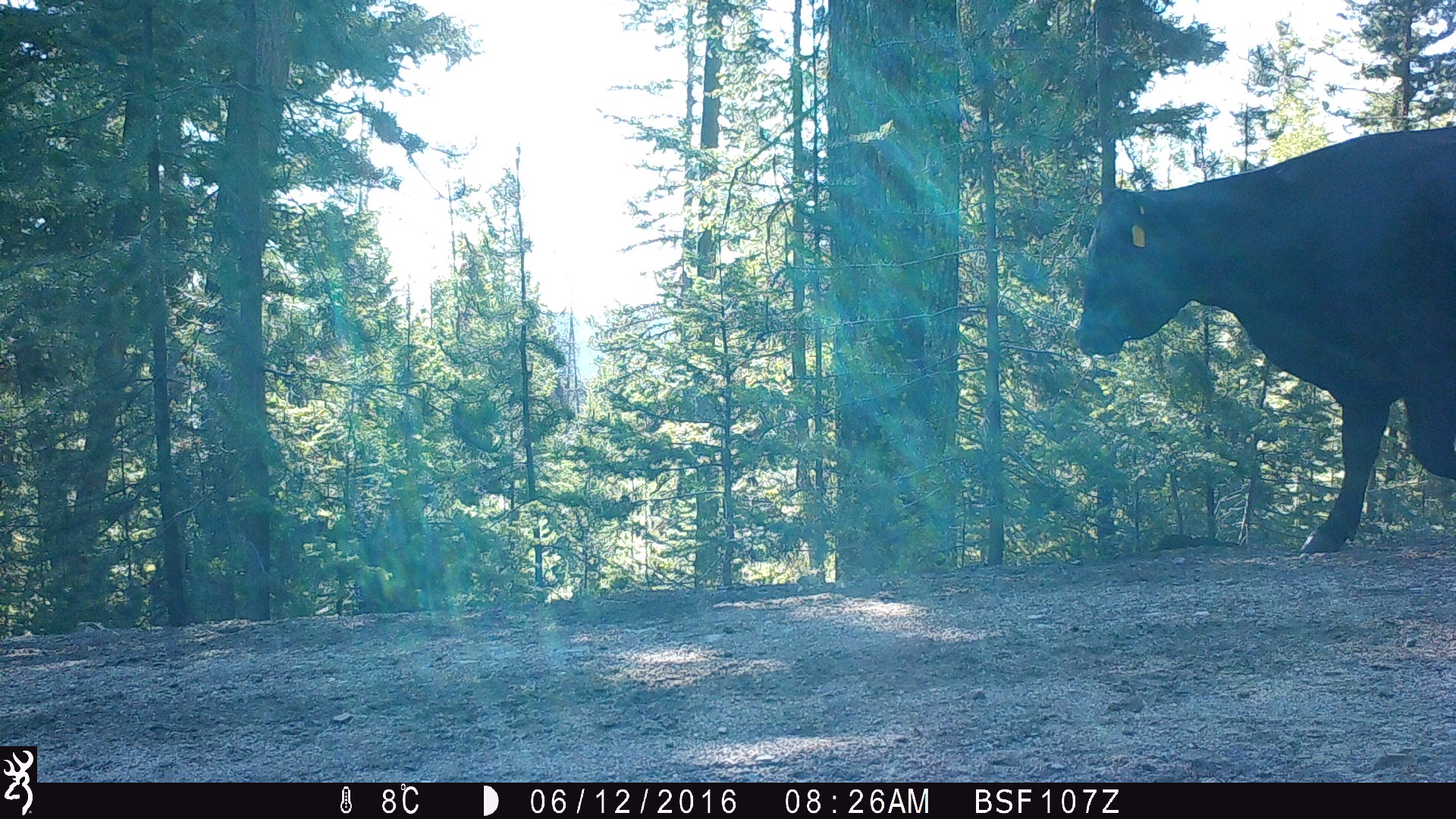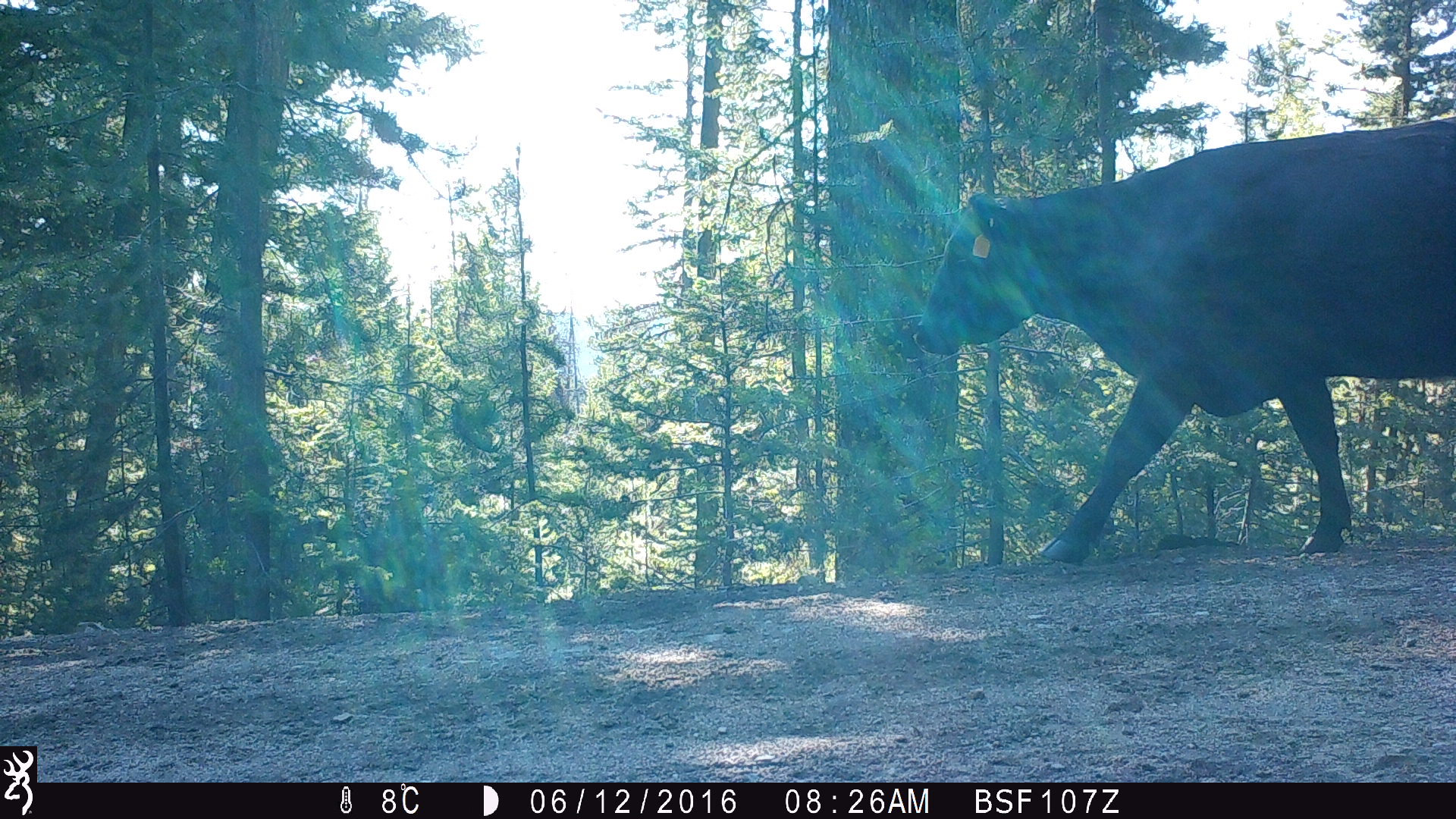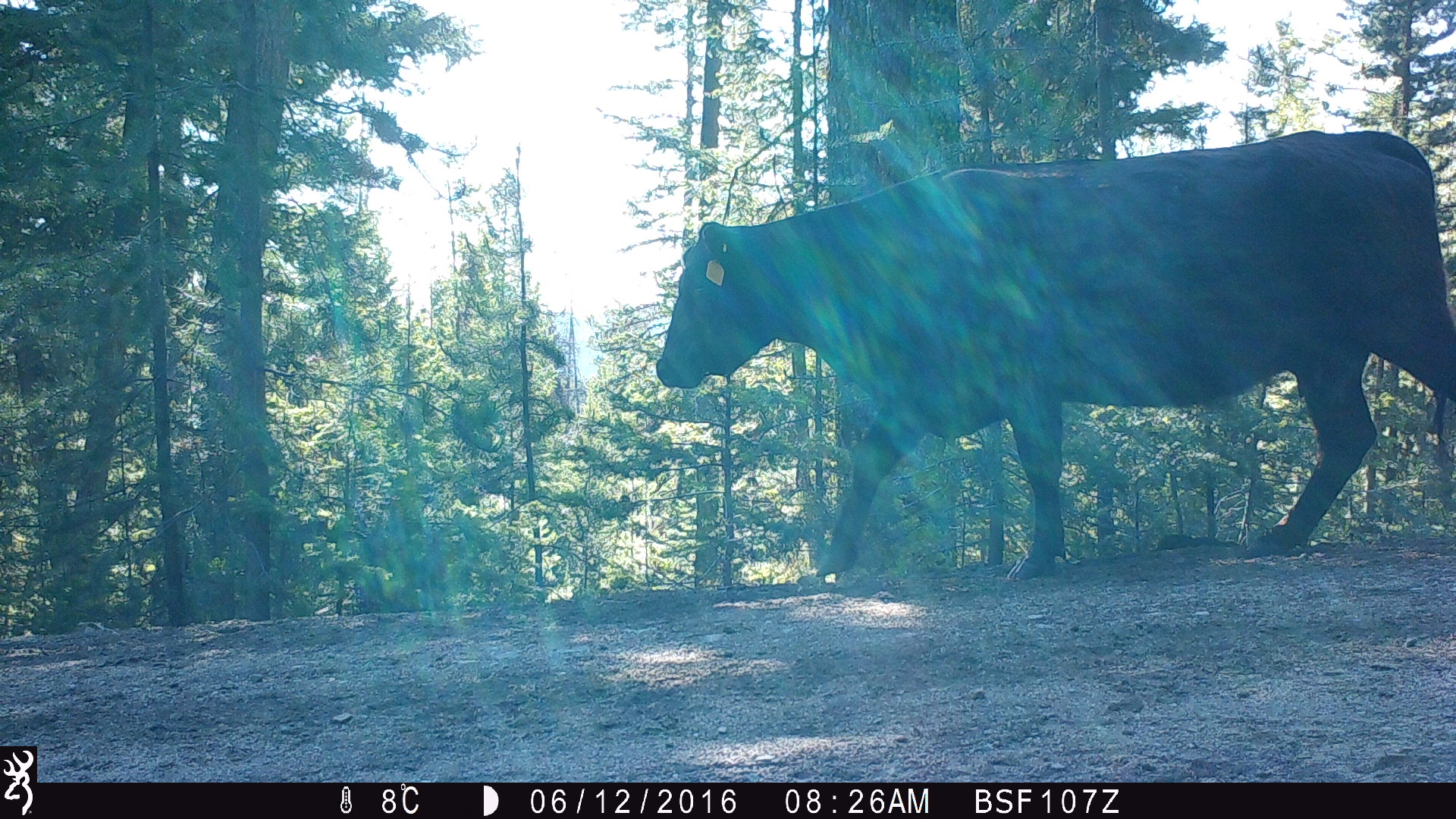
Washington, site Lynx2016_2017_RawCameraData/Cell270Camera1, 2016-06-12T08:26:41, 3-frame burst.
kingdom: Animalia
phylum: Chordata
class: Mammalia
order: Artiodactyla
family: Bovidae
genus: Bos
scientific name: Bos taurus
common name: domestic cattle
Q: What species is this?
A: Domestic cattle (Bos taurus).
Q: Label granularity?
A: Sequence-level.